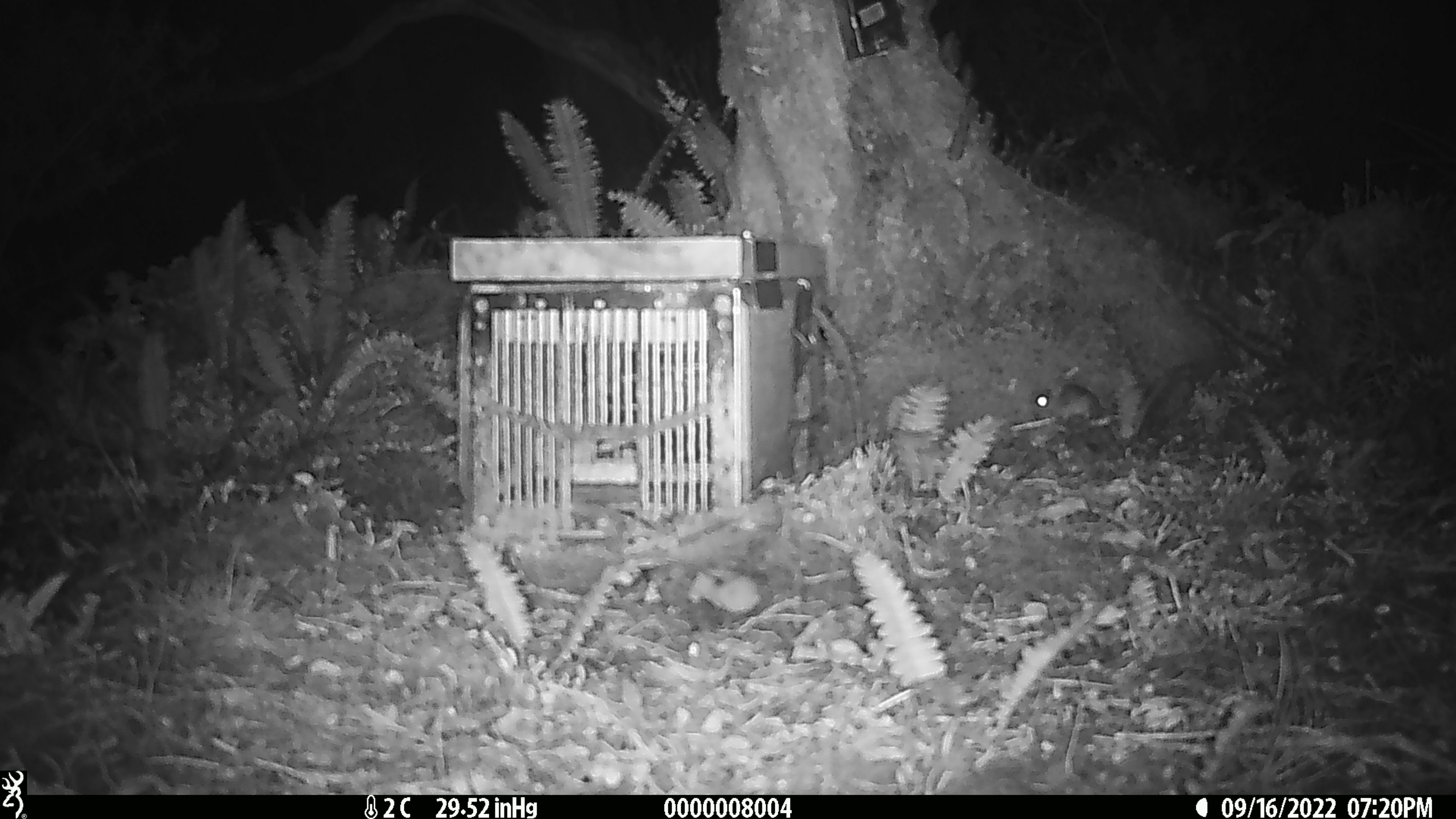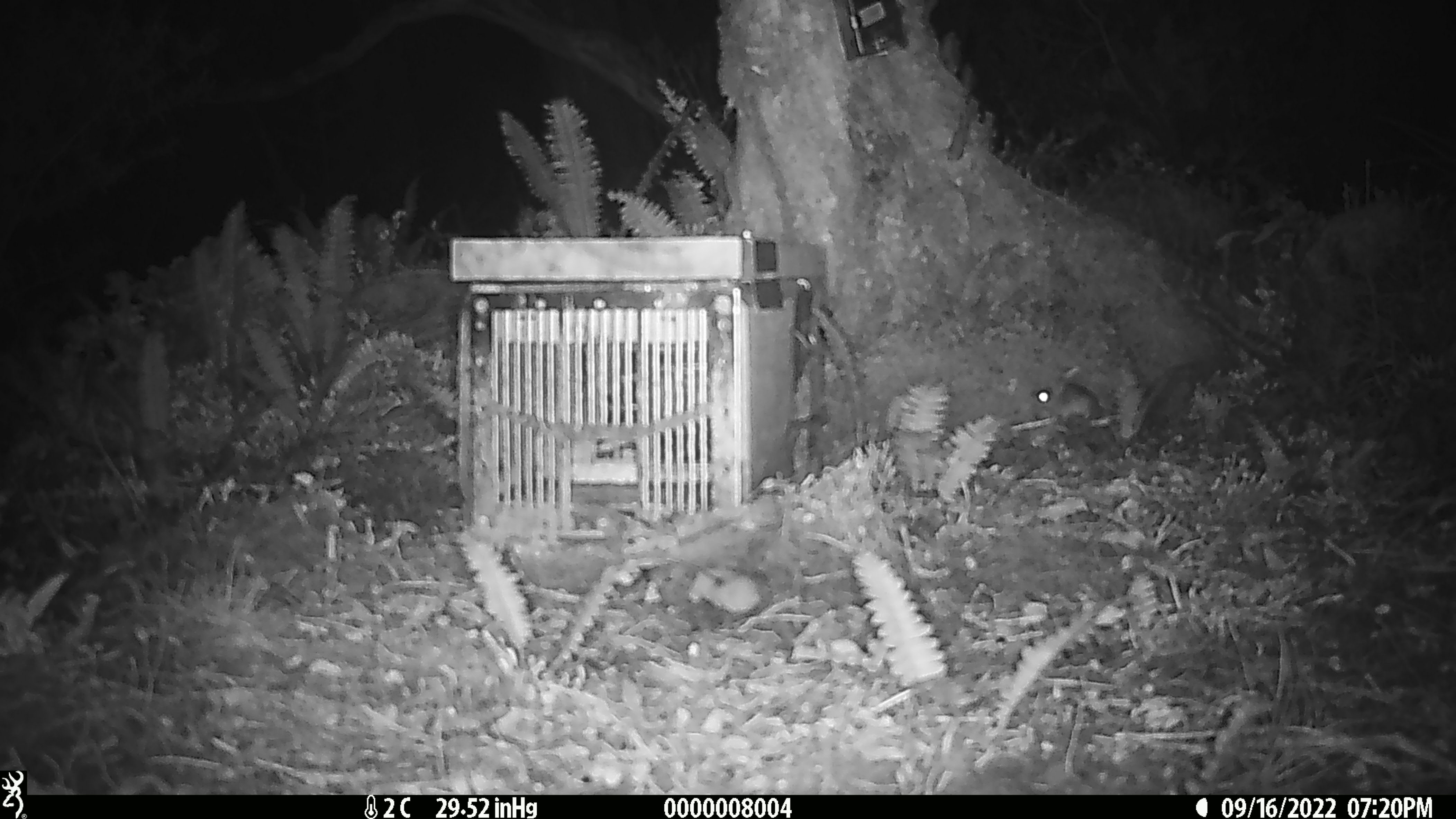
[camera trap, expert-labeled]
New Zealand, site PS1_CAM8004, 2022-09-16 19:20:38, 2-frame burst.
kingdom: Animalia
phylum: Chordata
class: Mammalia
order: Rodentia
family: Muridae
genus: Mus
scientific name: Mus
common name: mouse